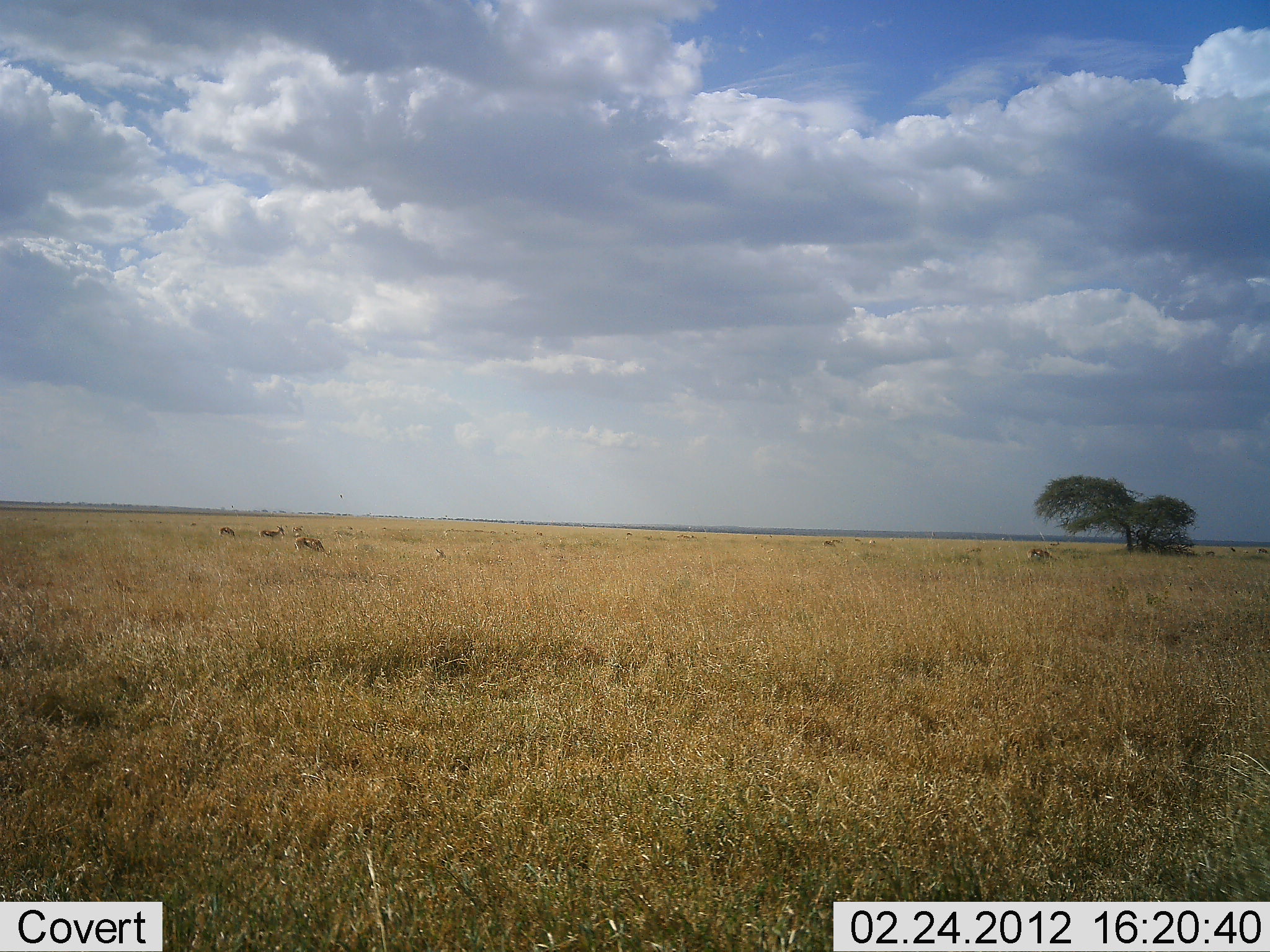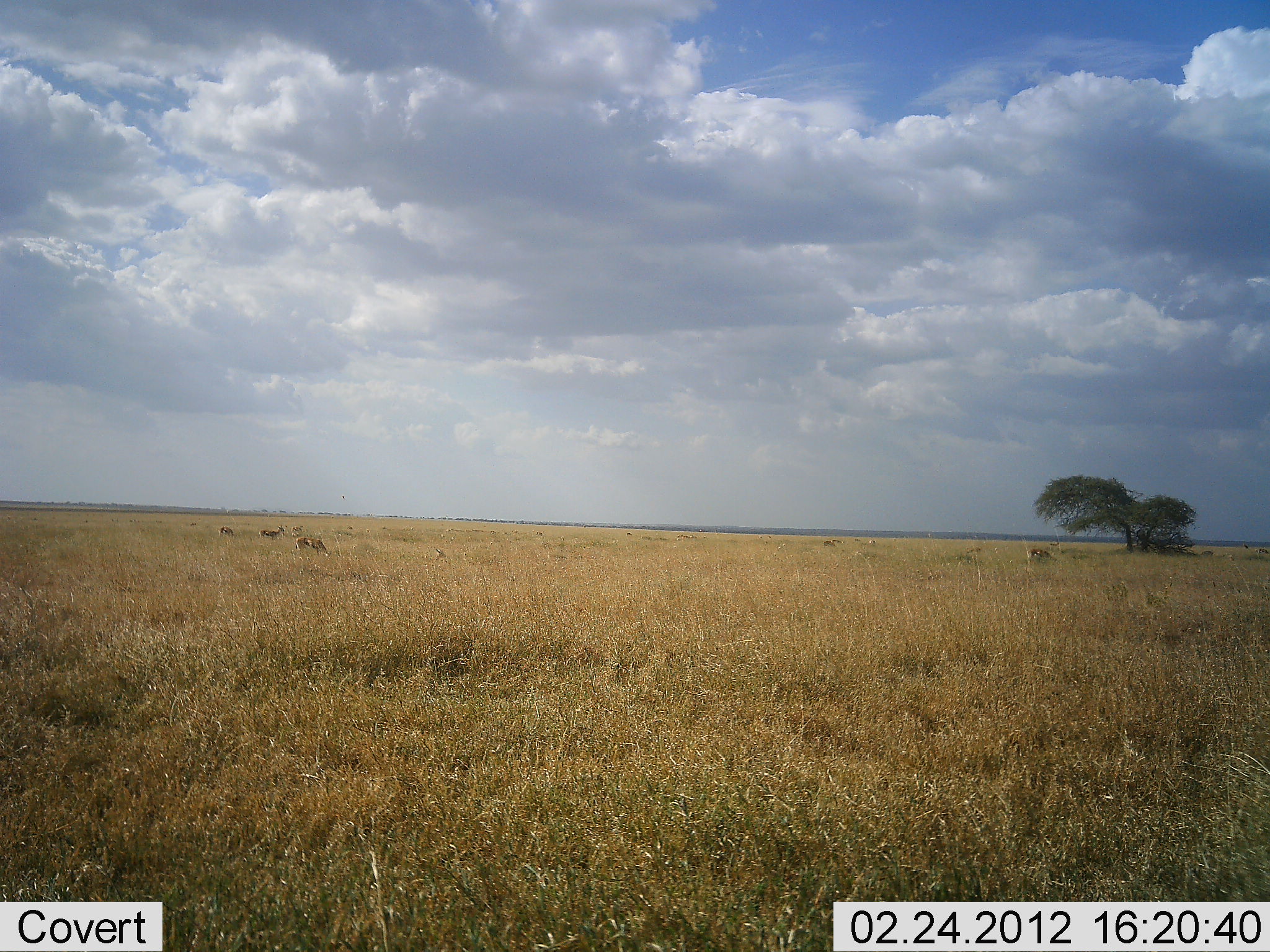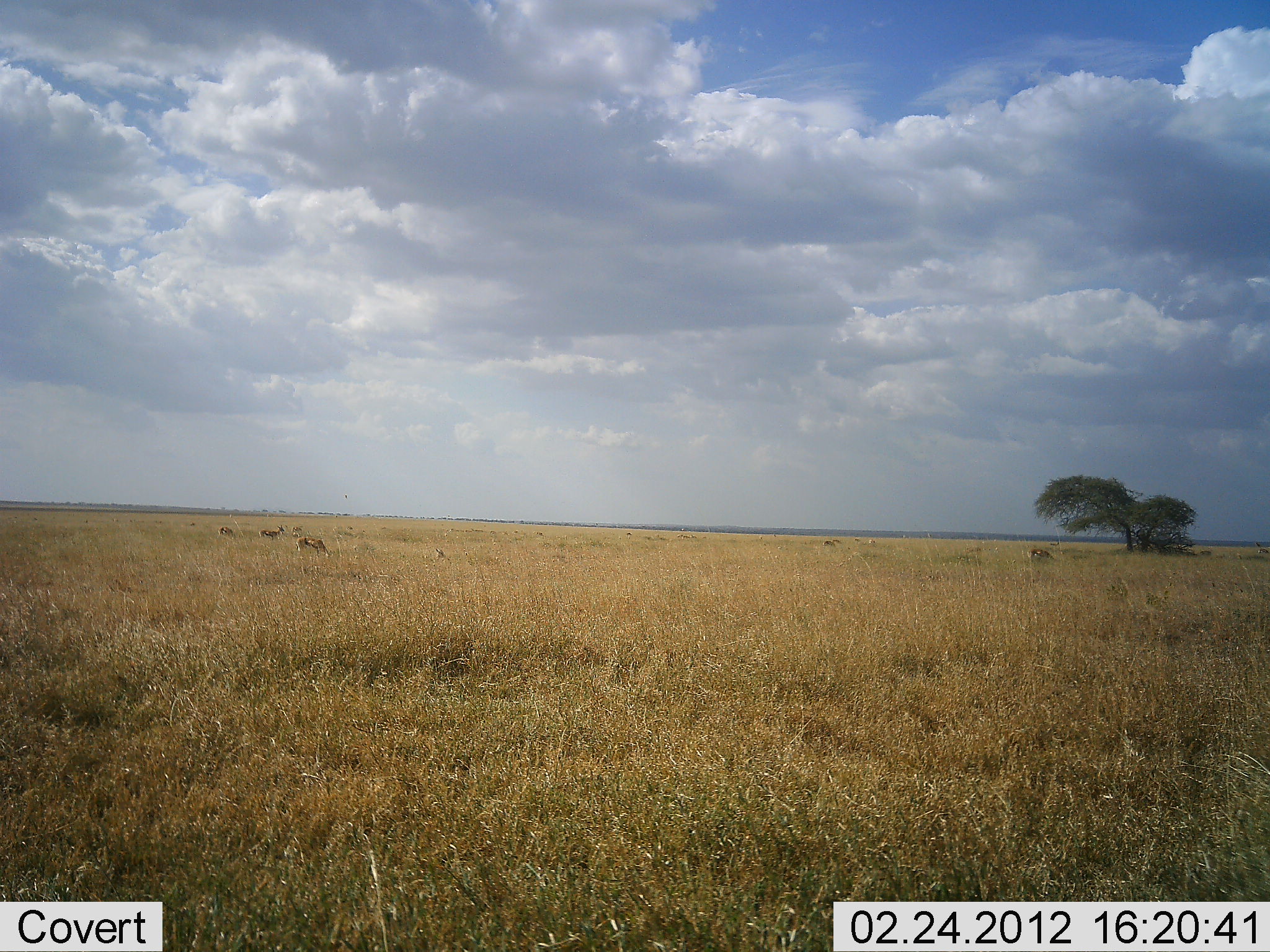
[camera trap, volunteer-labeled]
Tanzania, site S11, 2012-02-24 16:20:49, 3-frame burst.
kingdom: Animalia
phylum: Chordata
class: Mammalia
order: Artiodactyla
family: Bovidae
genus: Eudorcas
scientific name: Eudorcas thomsonii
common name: thomson's gazelle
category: gazellethomsons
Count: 6.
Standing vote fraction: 33%.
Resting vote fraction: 0%.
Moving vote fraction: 8%.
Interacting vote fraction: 0%.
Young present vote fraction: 0%.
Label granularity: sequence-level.